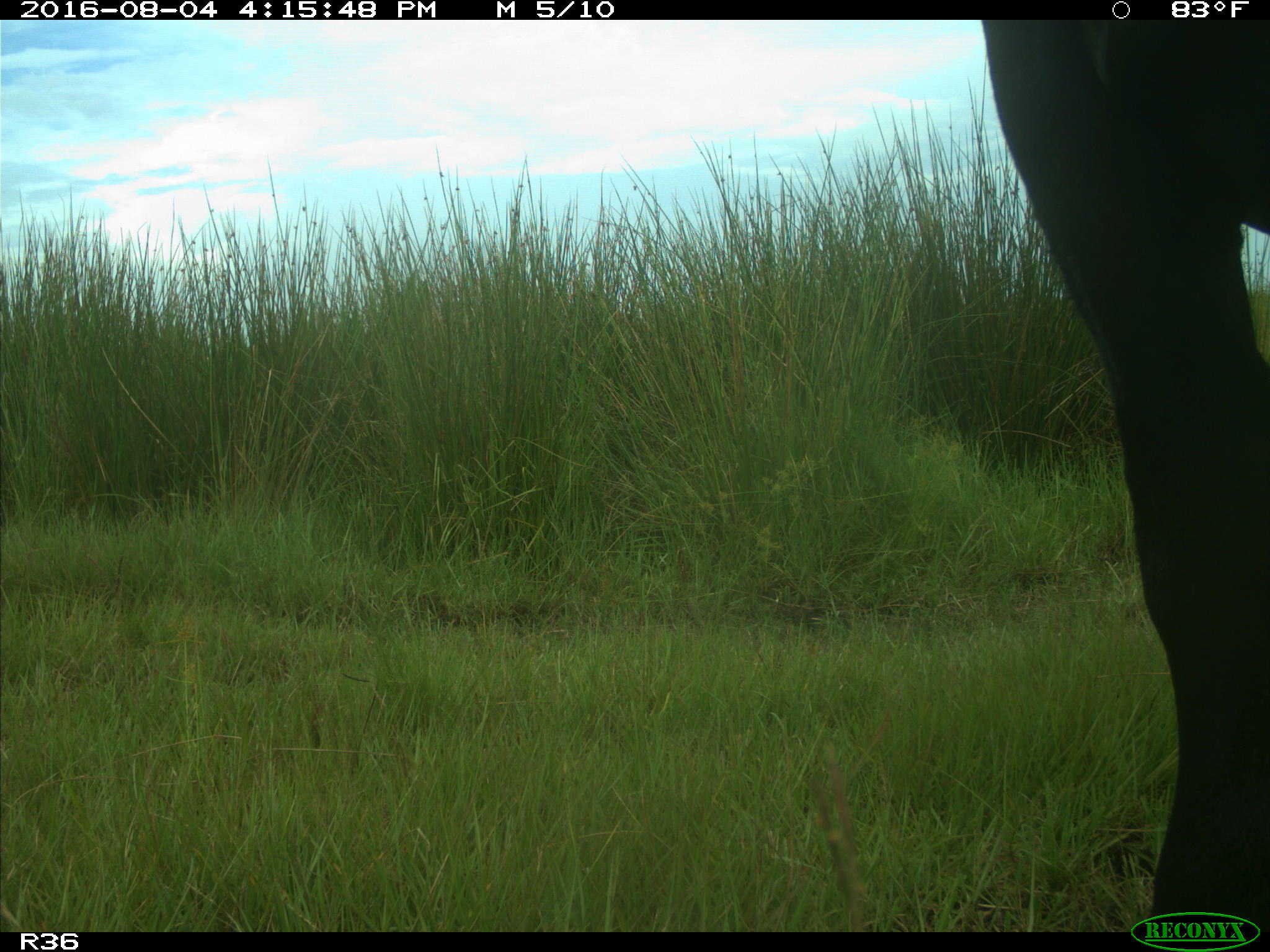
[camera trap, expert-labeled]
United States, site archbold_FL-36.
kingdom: Animalia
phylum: Chordata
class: Mammalia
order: Artiodactyla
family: Bovidae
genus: Bos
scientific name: Bos taurus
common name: domestic cow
Bos taurus (domestic cow).